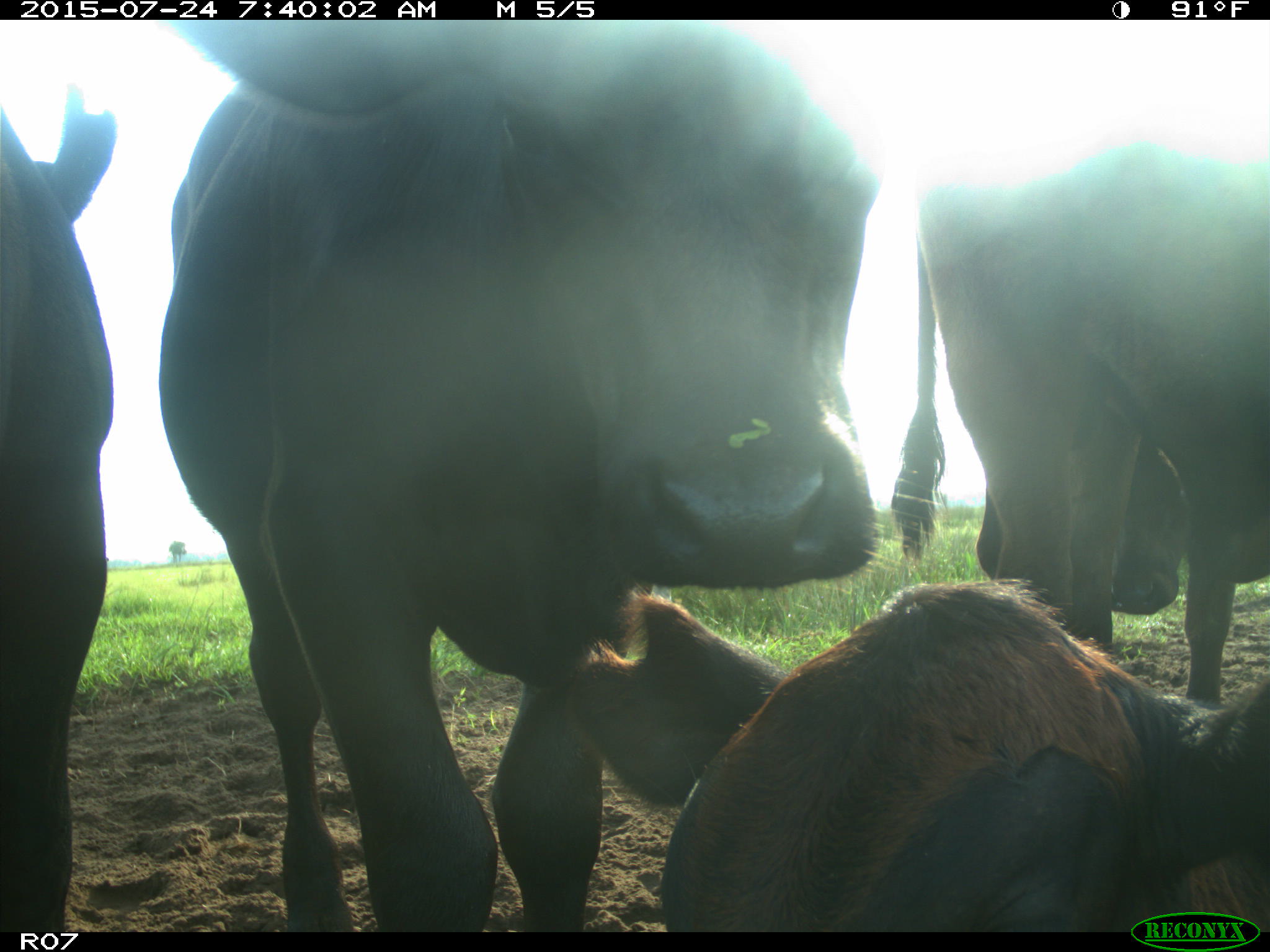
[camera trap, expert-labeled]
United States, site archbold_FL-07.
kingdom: Animalia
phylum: Chordata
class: Mammalia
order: Artiodactyla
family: Bovidae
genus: Bos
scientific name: Bos taurus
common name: domestic cow